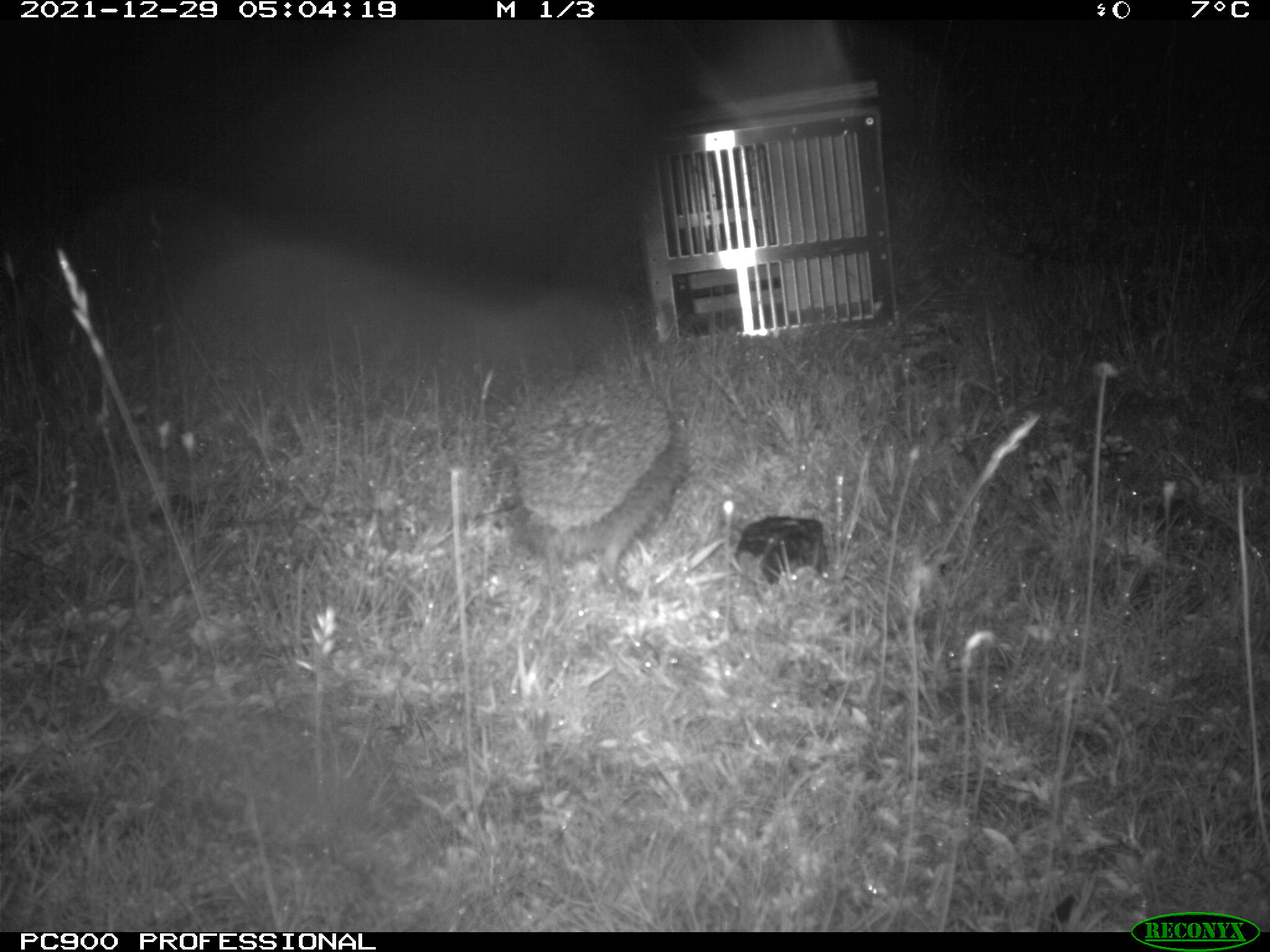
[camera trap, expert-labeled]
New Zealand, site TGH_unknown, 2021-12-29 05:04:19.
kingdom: Animalia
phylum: Chordata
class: Mammalia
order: Eulipotyphla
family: Erinaceidae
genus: Erinaceus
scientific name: Erinaceus europaeus europaeus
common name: european hedgehog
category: hedgehog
Hedgehog (european hedgehog) (Erinaceus europaeus europaeus).